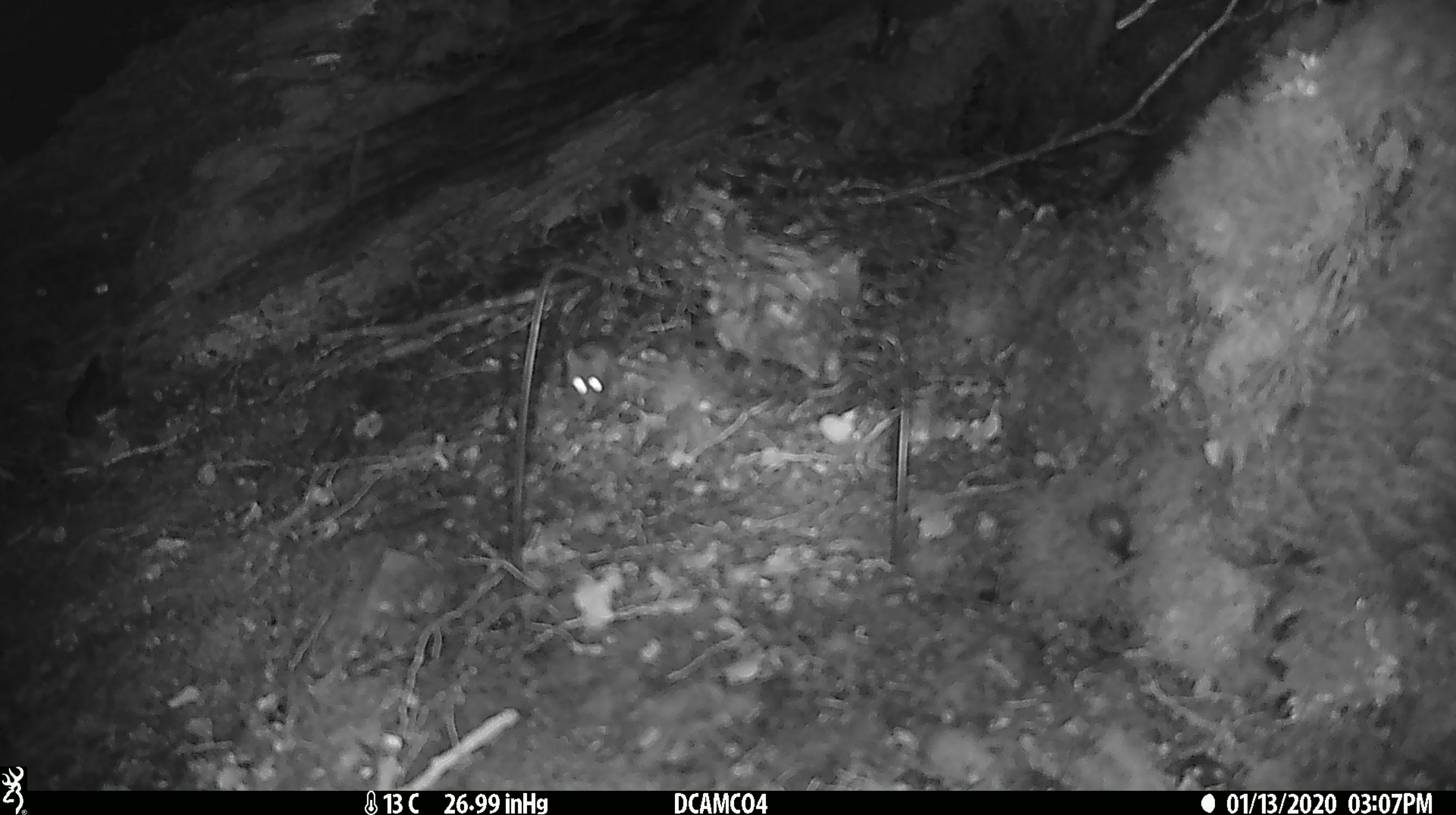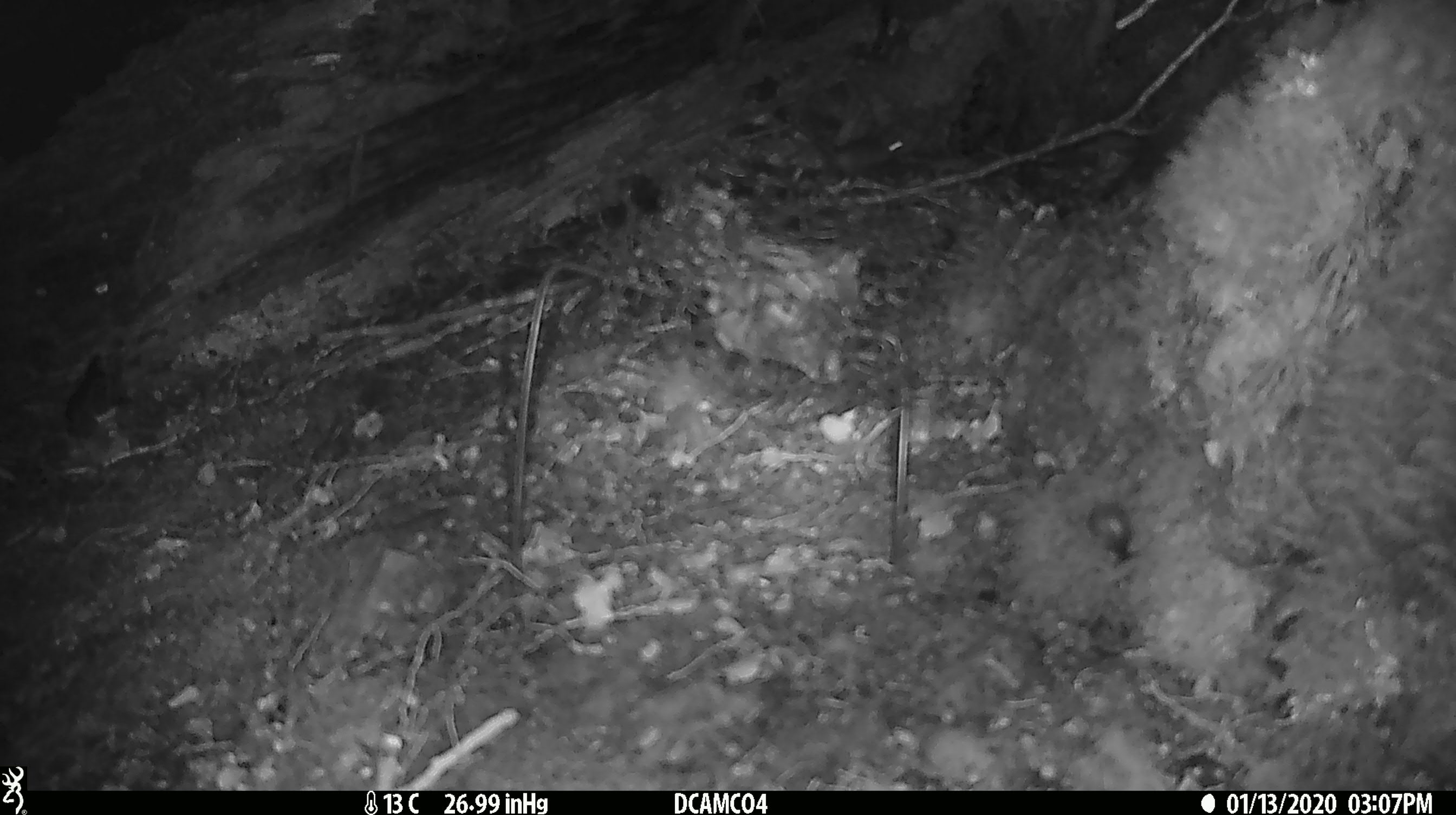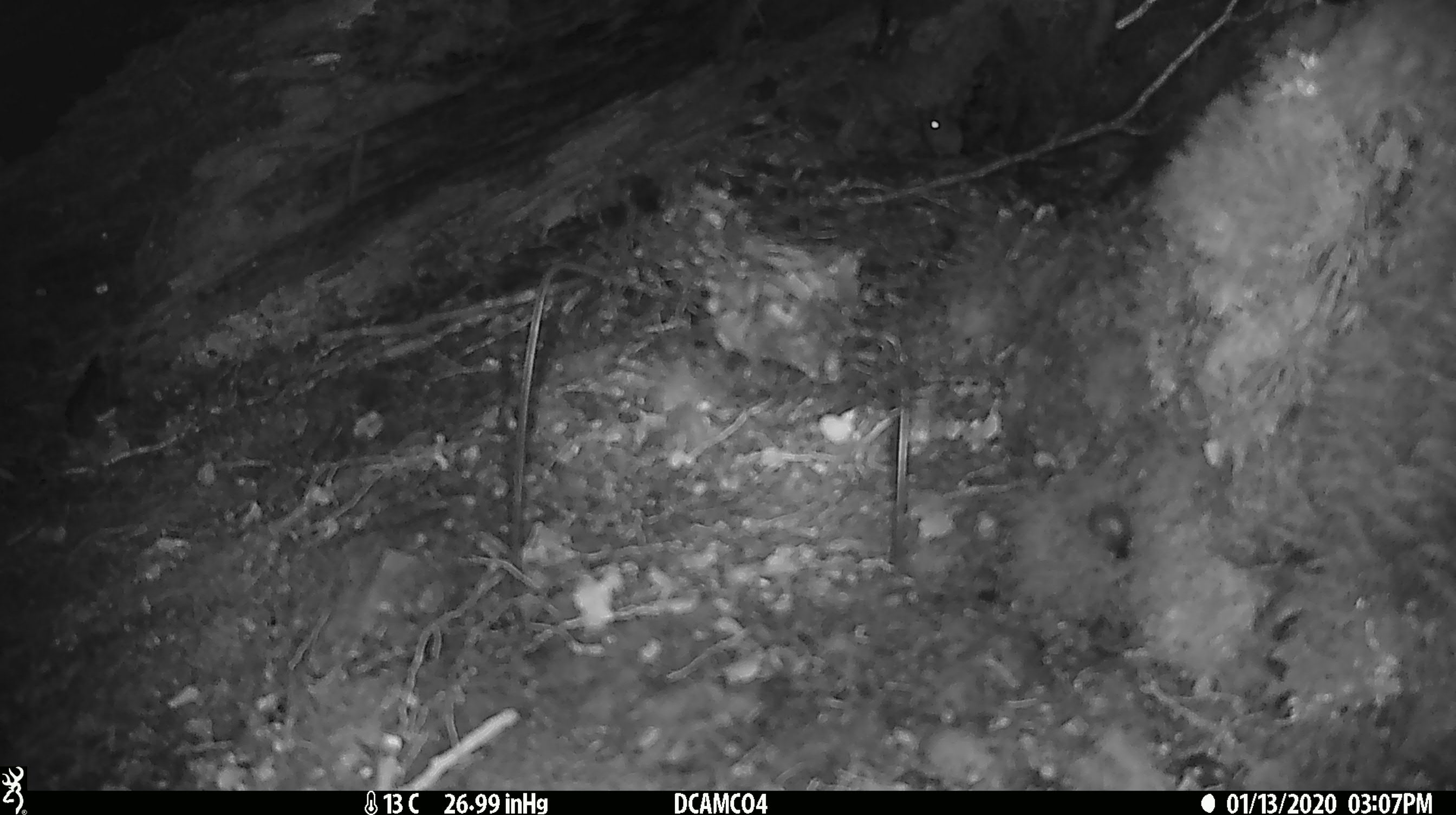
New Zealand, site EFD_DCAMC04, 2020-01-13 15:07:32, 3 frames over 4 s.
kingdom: Animalia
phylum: Chordata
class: Mammalia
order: Rodentia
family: Muridae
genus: Mus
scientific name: Mus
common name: mouse